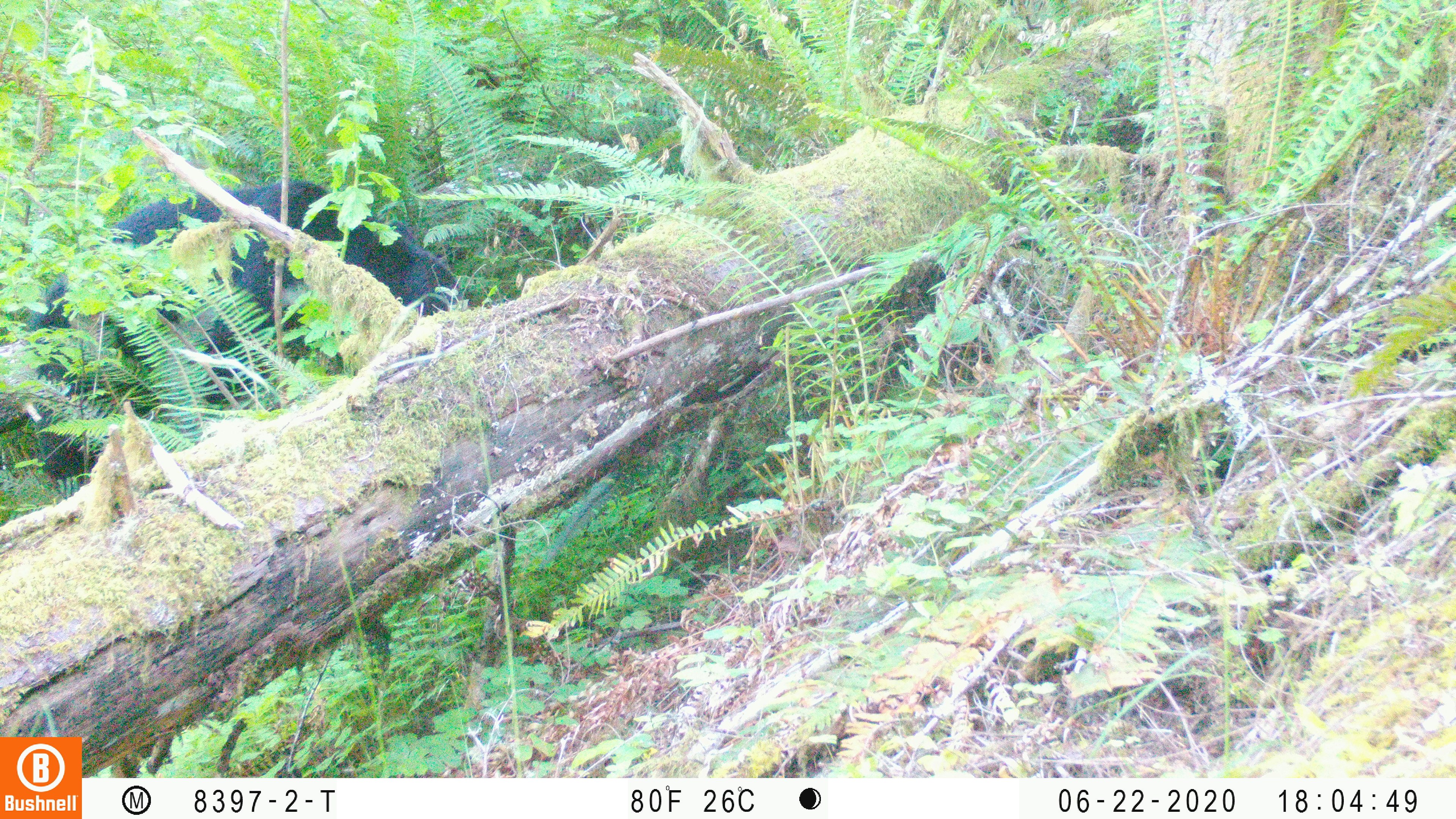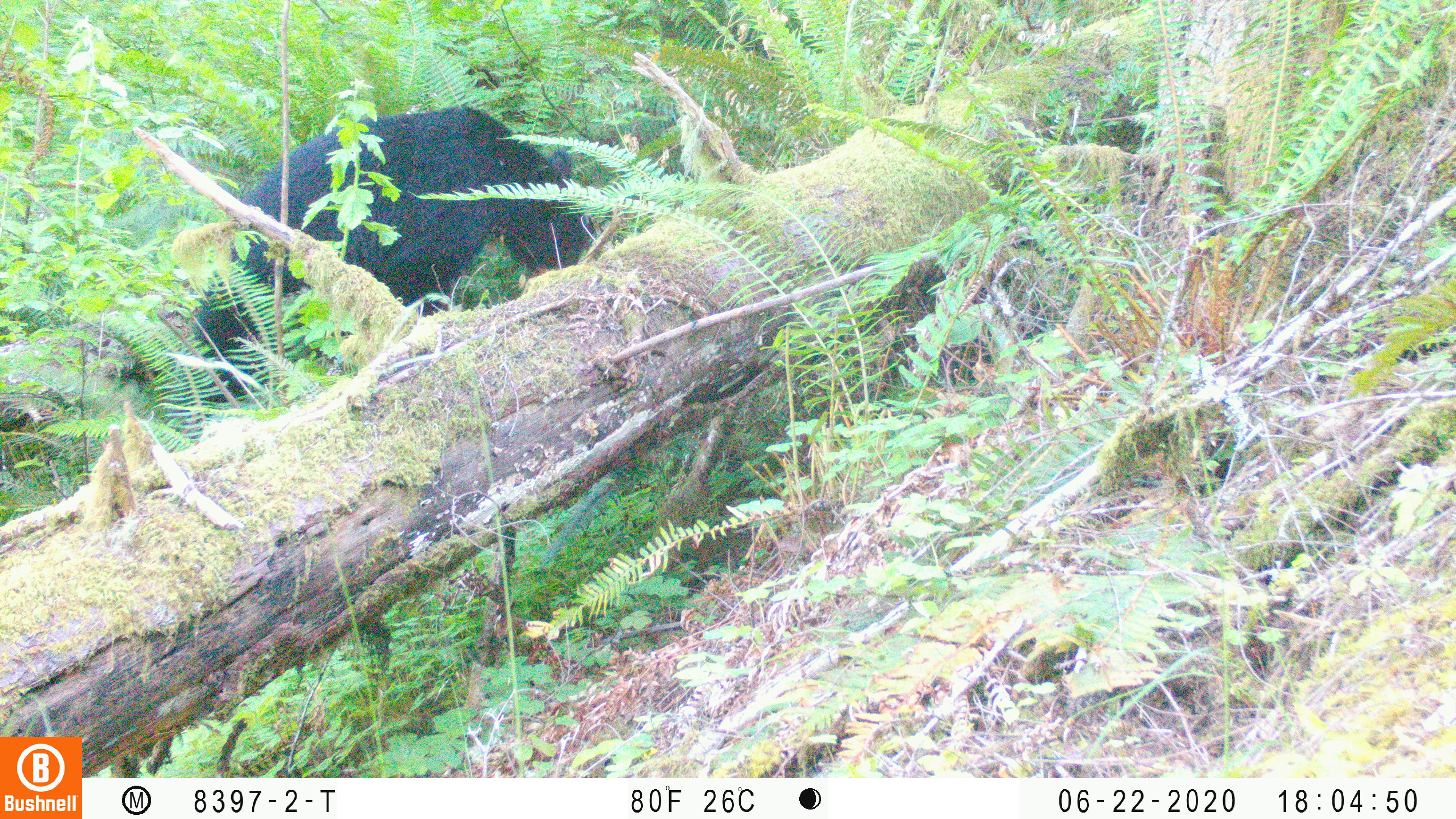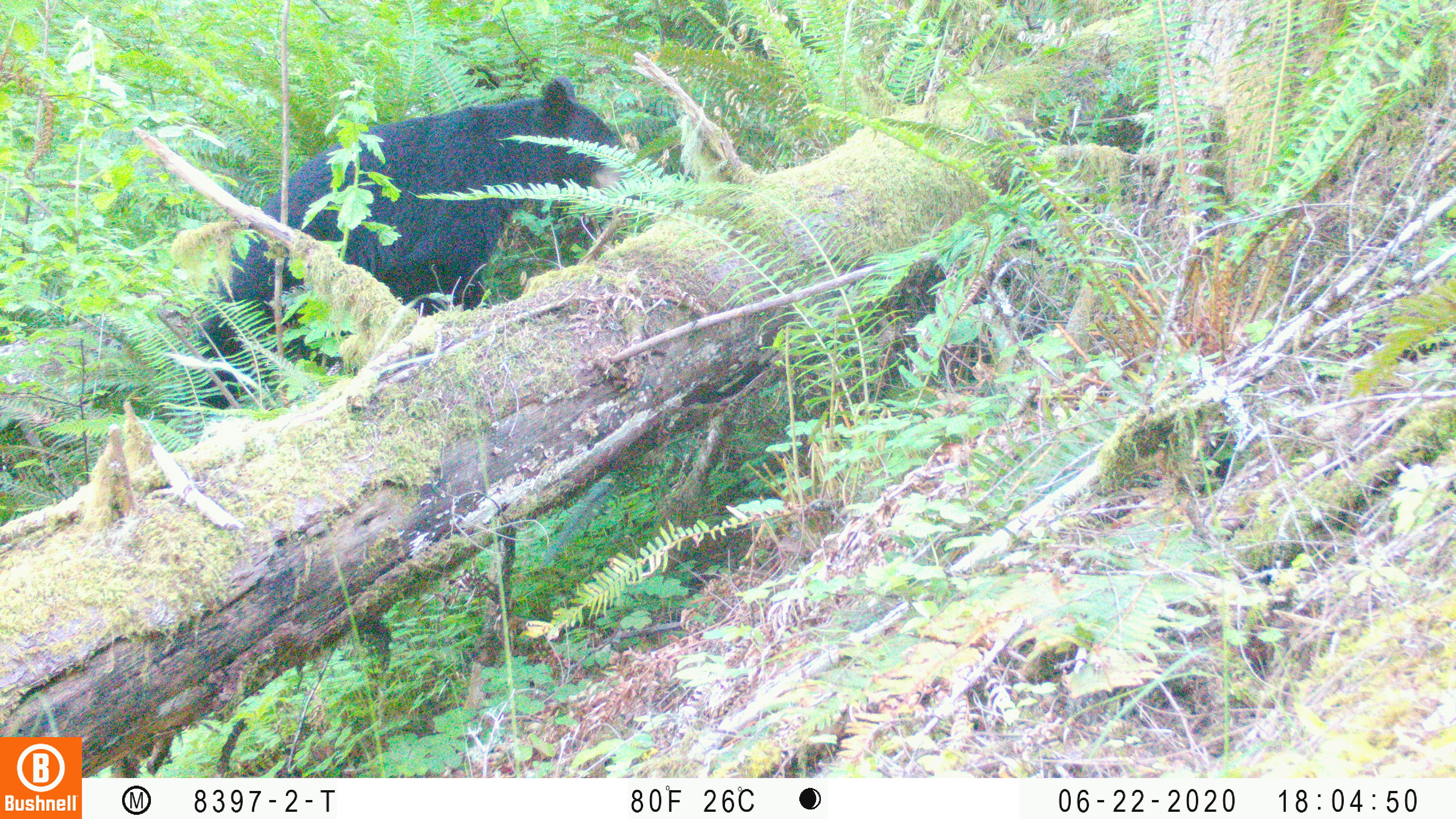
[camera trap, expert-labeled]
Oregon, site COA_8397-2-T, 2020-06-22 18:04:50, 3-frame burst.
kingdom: Animalia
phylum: Chordata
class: Mammalia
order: Carnivora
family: Ursidae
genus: Ursus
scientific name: Ursus americanus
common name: american black bear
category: black bear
Black bear (american black bear) (Ursus americanus).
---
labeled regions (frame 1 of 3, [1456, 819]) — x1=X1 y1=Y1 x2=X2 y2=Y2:
black bear: x1=29 y1=174 x2=465 y2=495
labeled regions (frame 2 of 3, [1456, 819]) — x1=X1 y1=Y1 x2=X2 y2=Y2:
black bear: x1=197 y1=91 x2=596 y2=408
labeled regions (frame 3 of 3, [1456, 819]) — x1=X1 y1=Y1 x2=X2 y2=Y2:
black bear: x1=196 y1=77 x2=629 y2=413